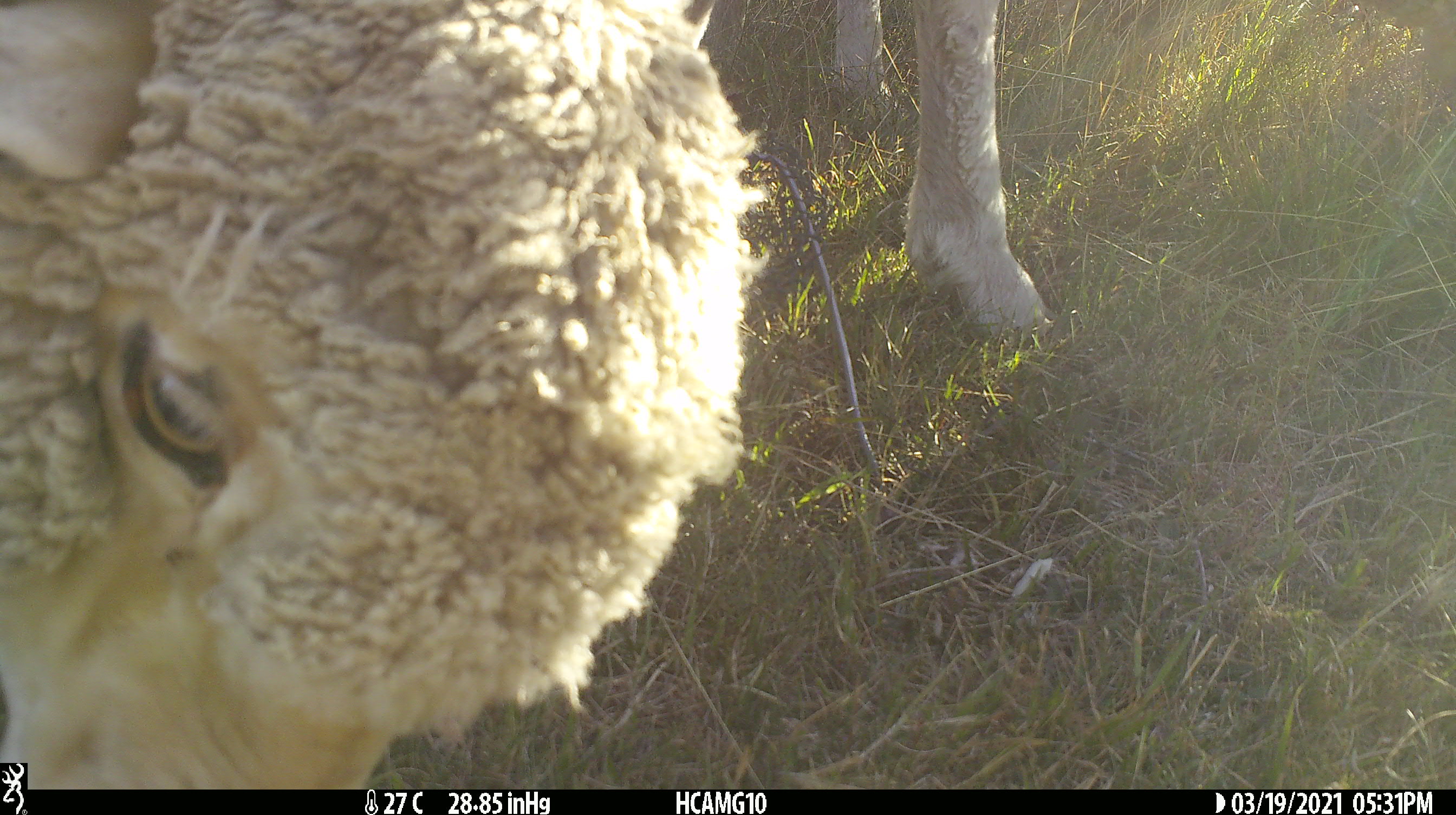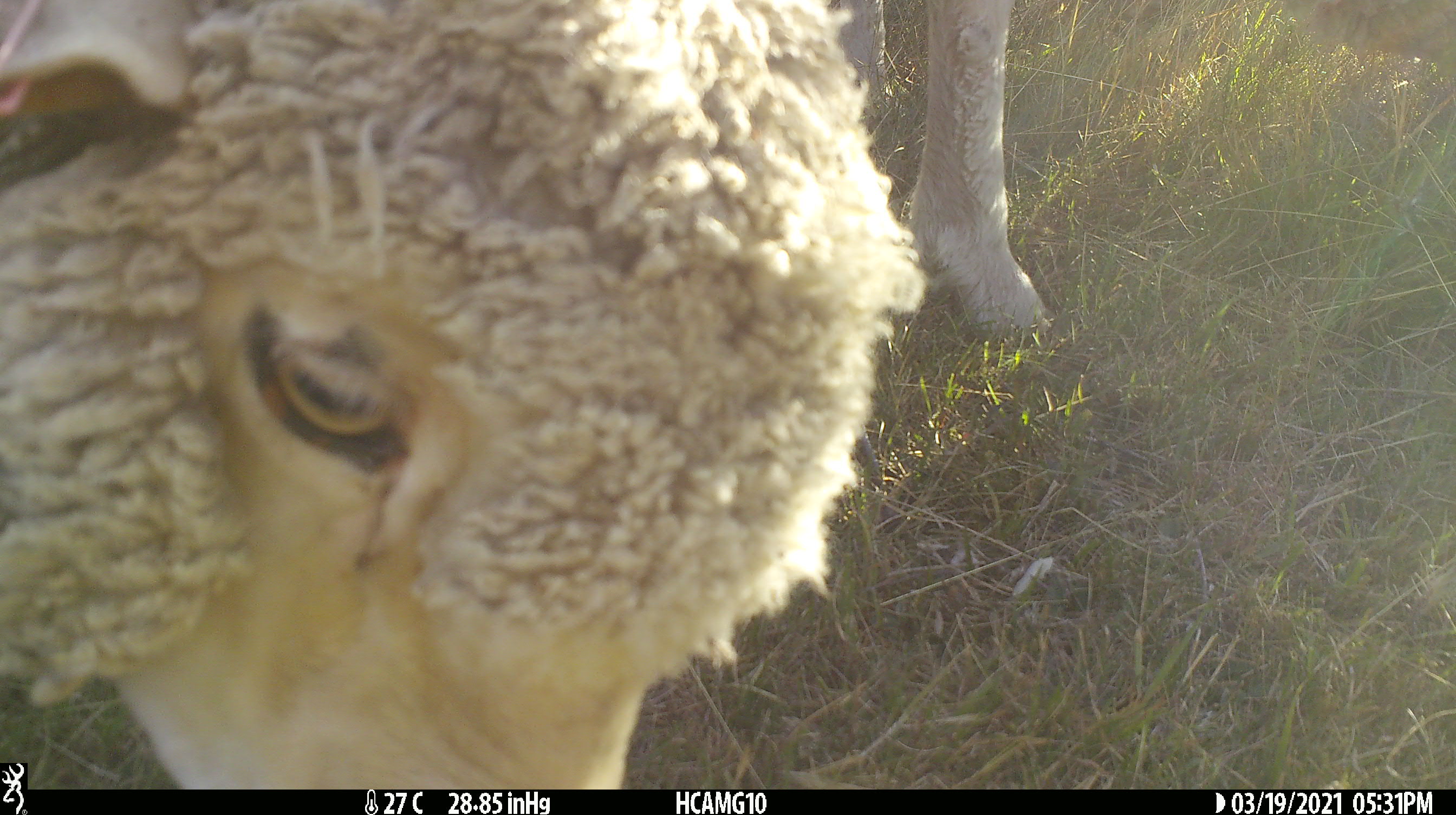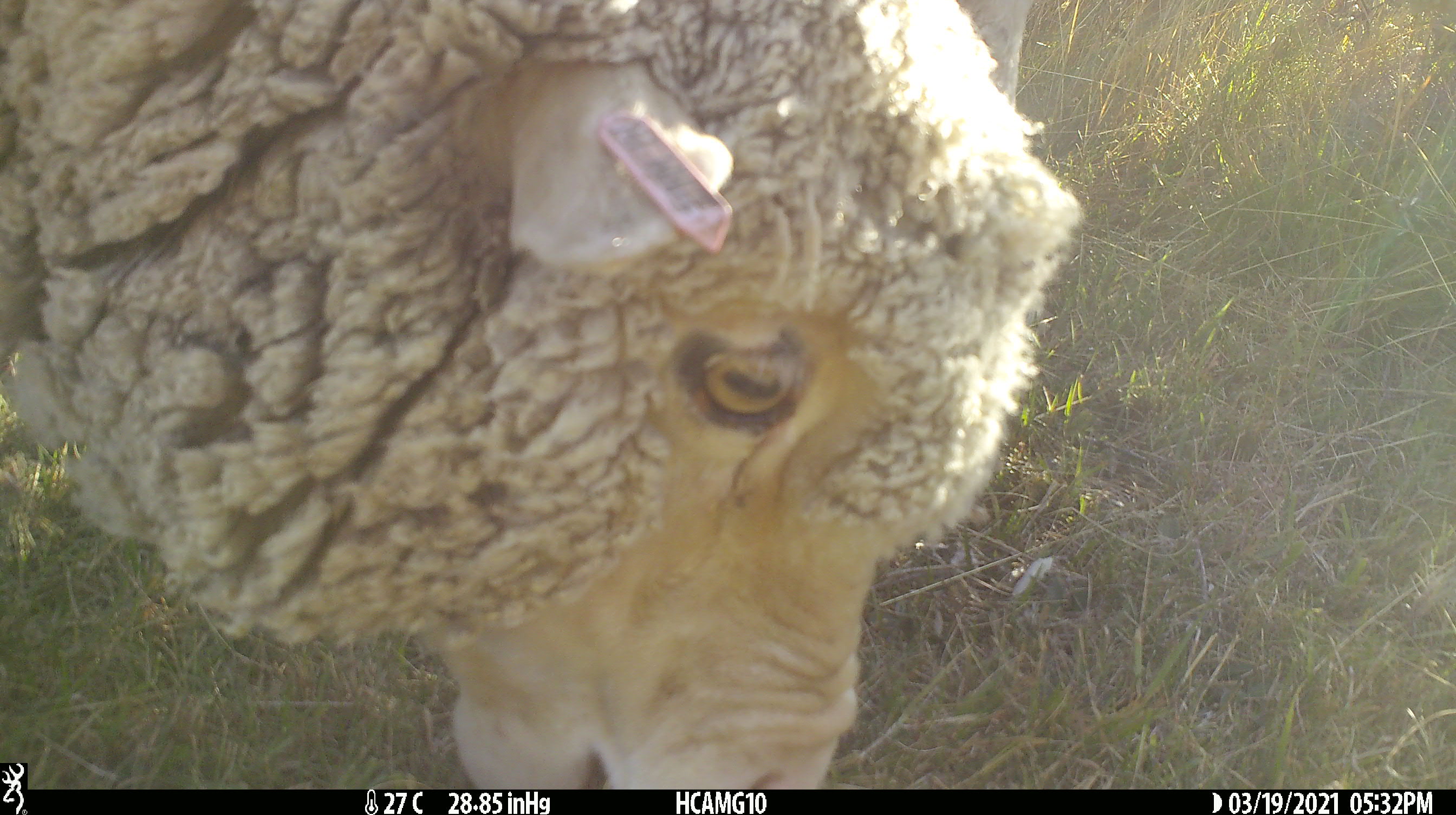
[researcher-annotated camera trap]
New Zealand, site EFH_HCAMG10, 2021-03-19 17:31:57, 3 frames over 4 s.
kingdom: Animalia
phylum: Chordata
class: Mammalia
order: Artiodactyla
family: Bovidae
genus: Ovis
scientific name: Ovis aries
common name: domestic sheep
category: sheep